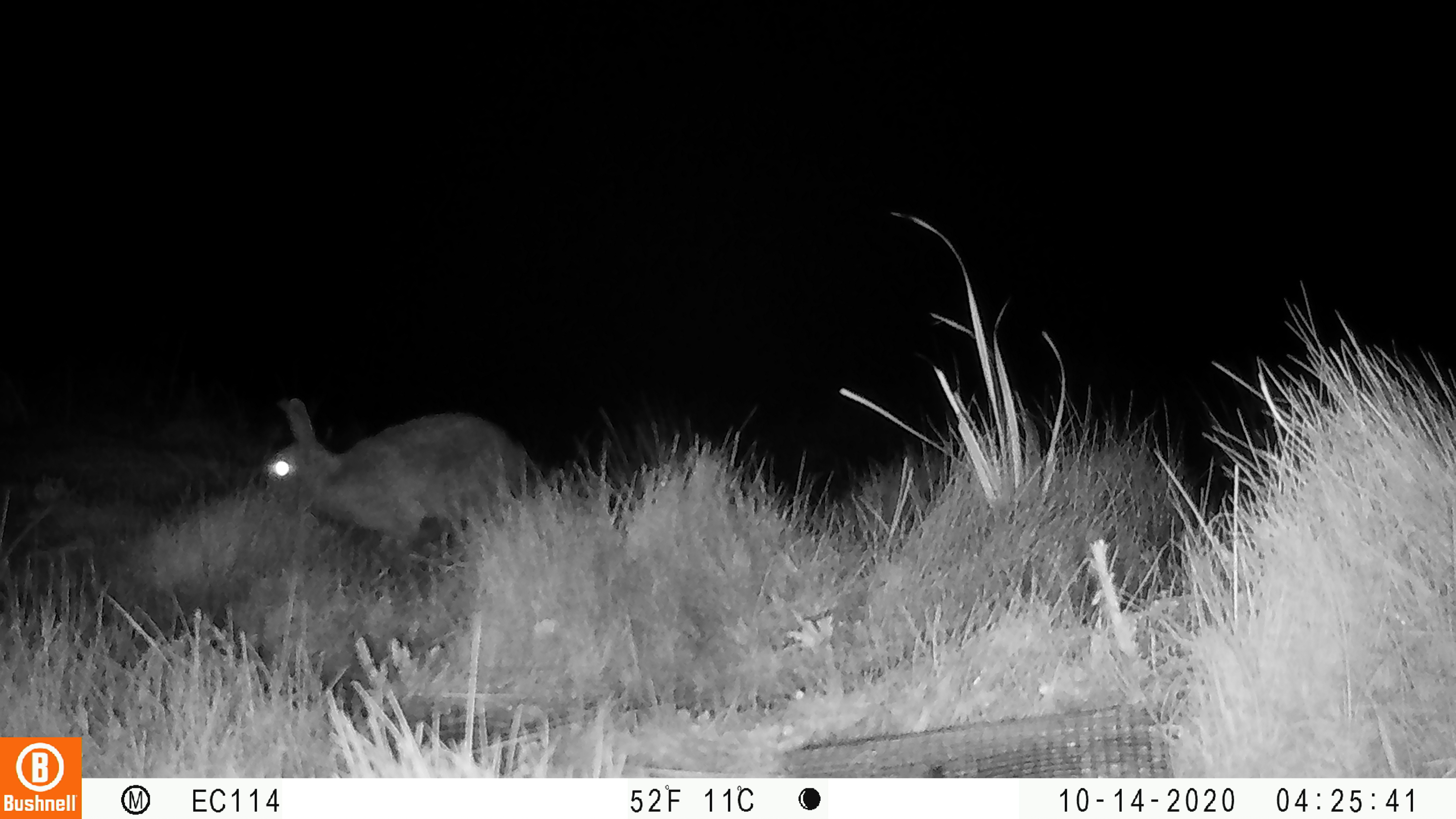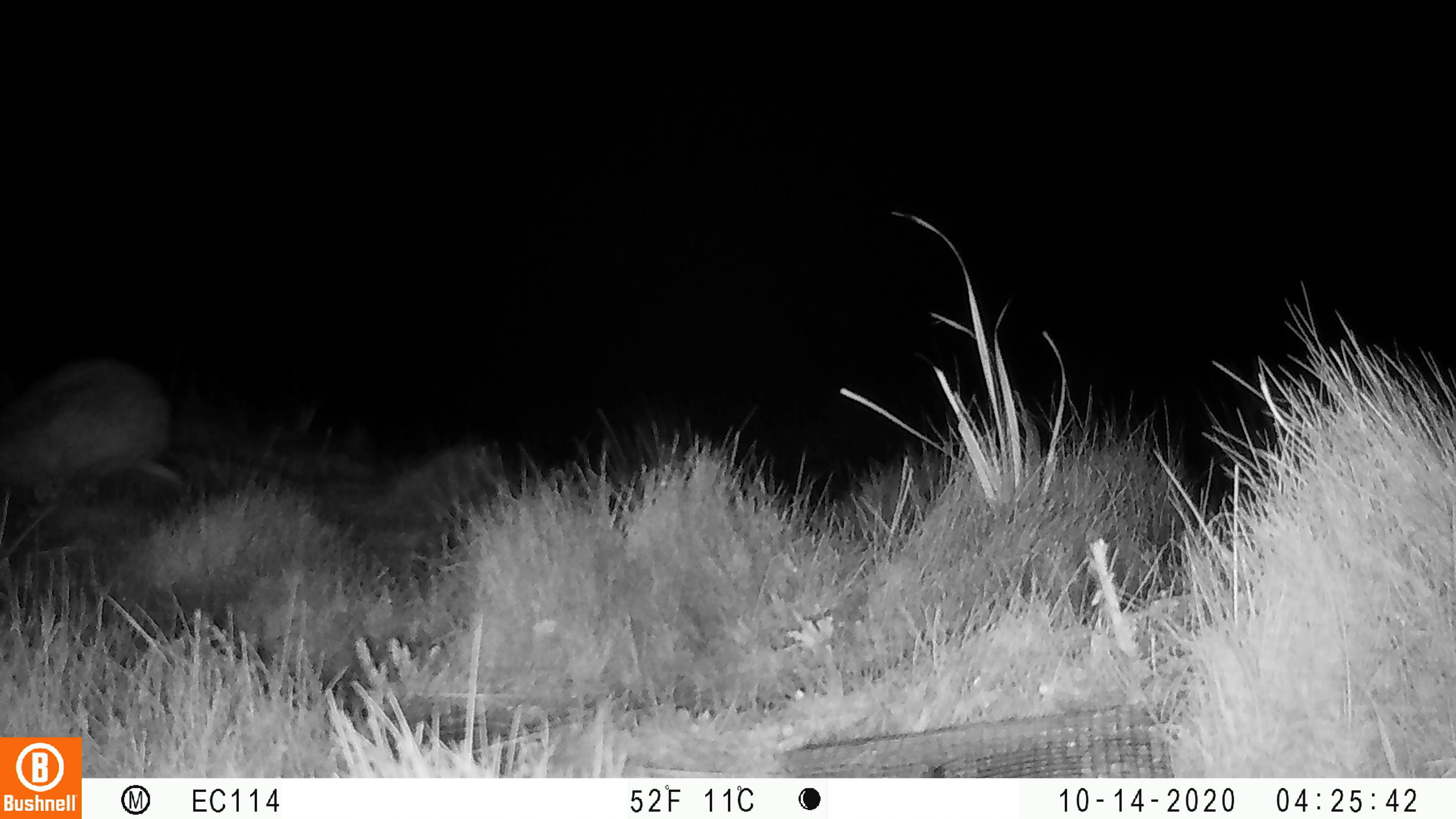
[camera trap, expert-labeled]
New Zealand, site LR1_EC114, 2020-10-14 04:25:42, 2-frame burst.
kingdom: Animalia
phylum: Chordata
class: Mammalia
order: Lagomorpha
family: Leporidae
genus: Oryctolagus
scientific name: Oryctolagus cuniculus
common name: european rabbit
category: rabbit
Rabbit (european rabbit) (Oryctolagus cuniculus).